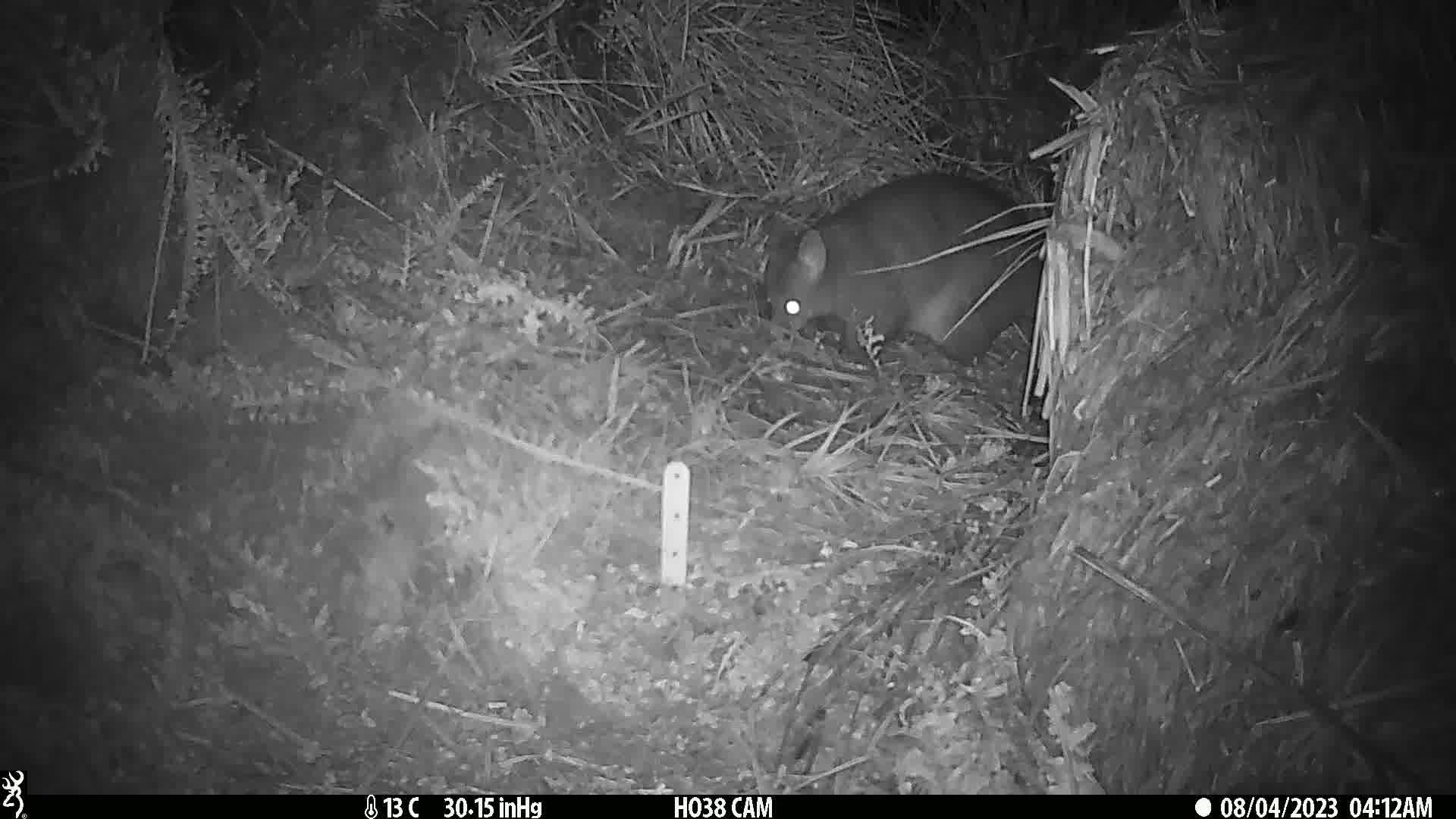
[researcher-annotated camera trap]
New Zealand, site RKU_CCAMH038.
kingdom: Animalia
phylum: Chordata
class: Mammalia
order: Diprotodontia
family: Phalangeridae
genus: Trichosurus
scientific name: Trichosurus vulpecula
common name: common brushtail possum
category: possum